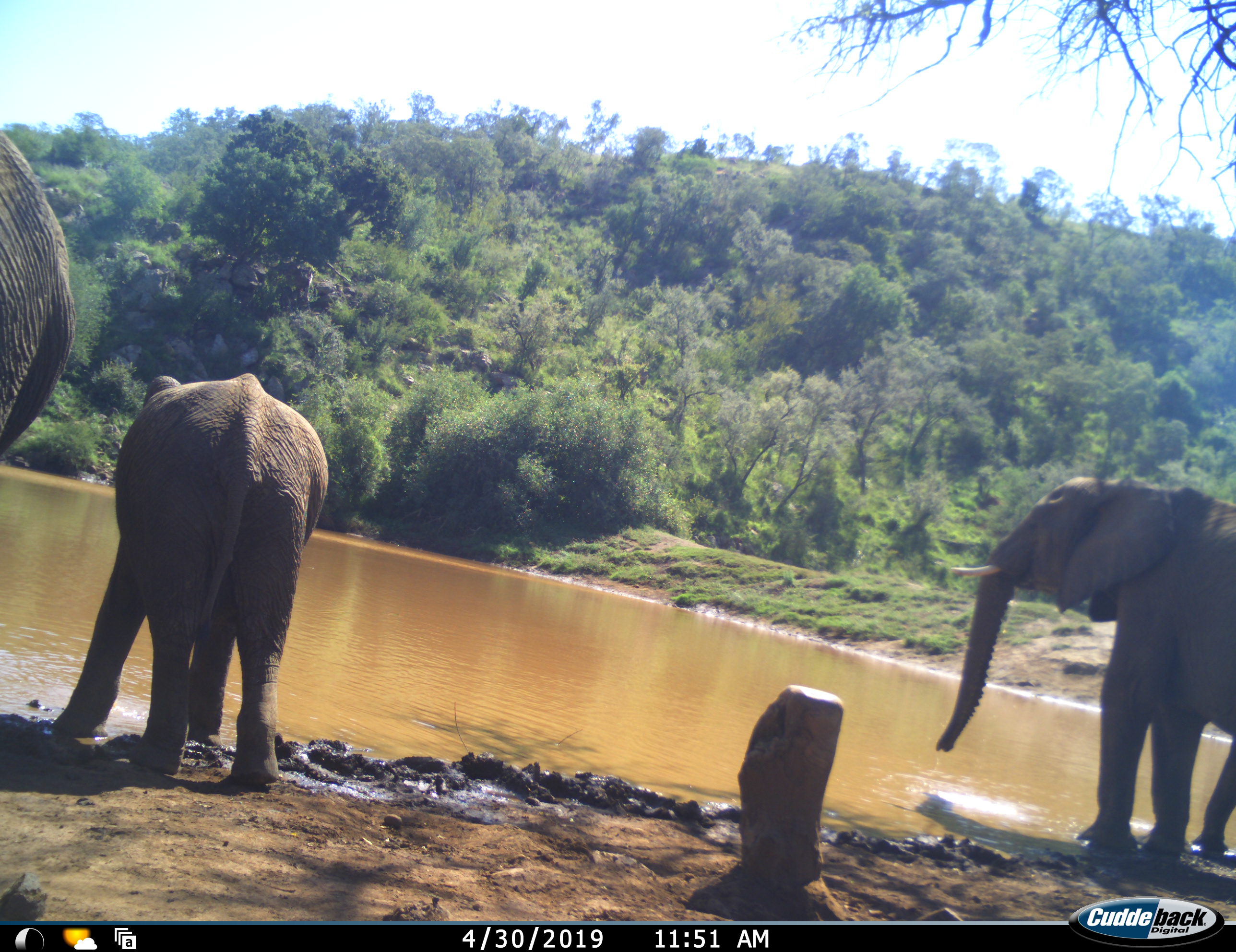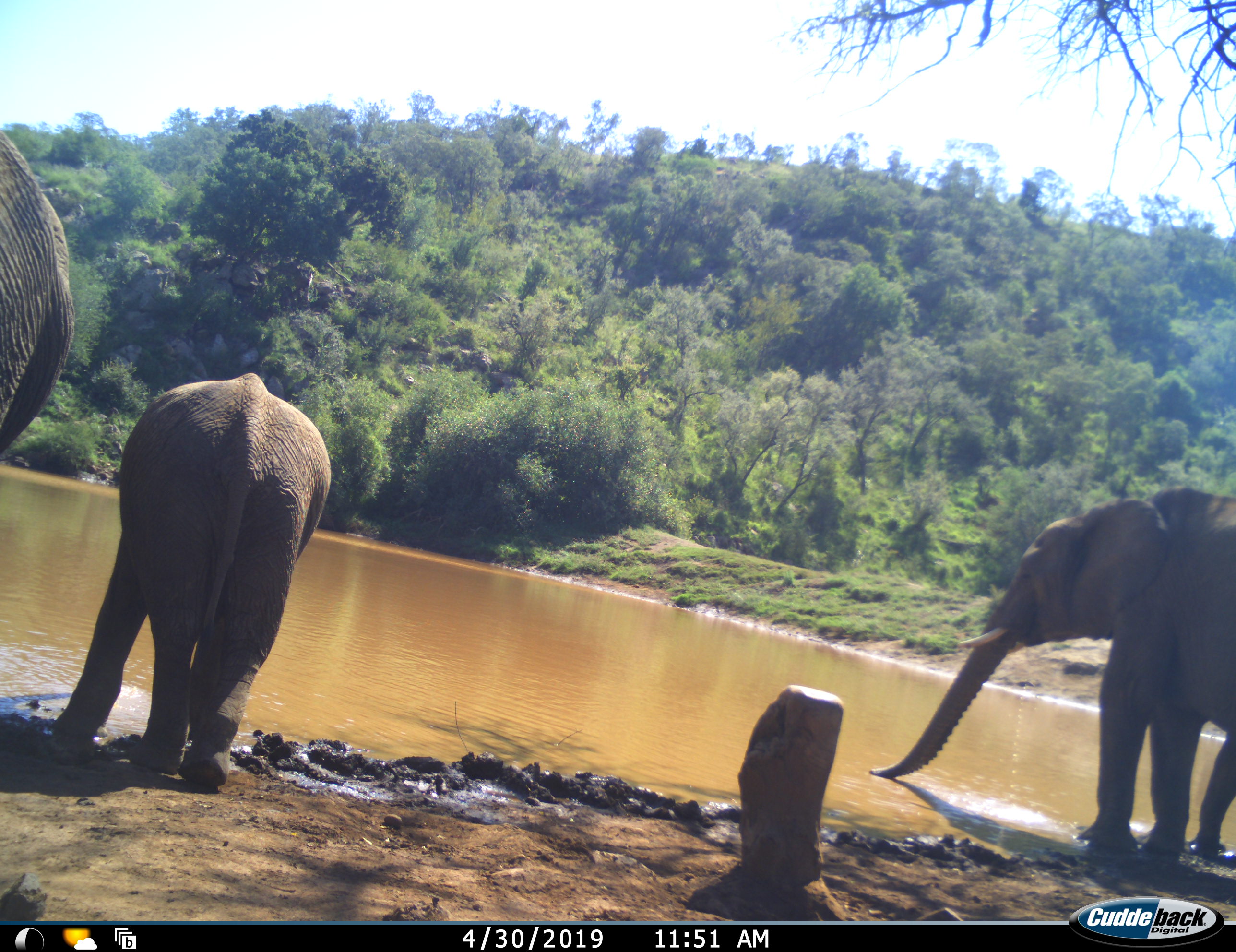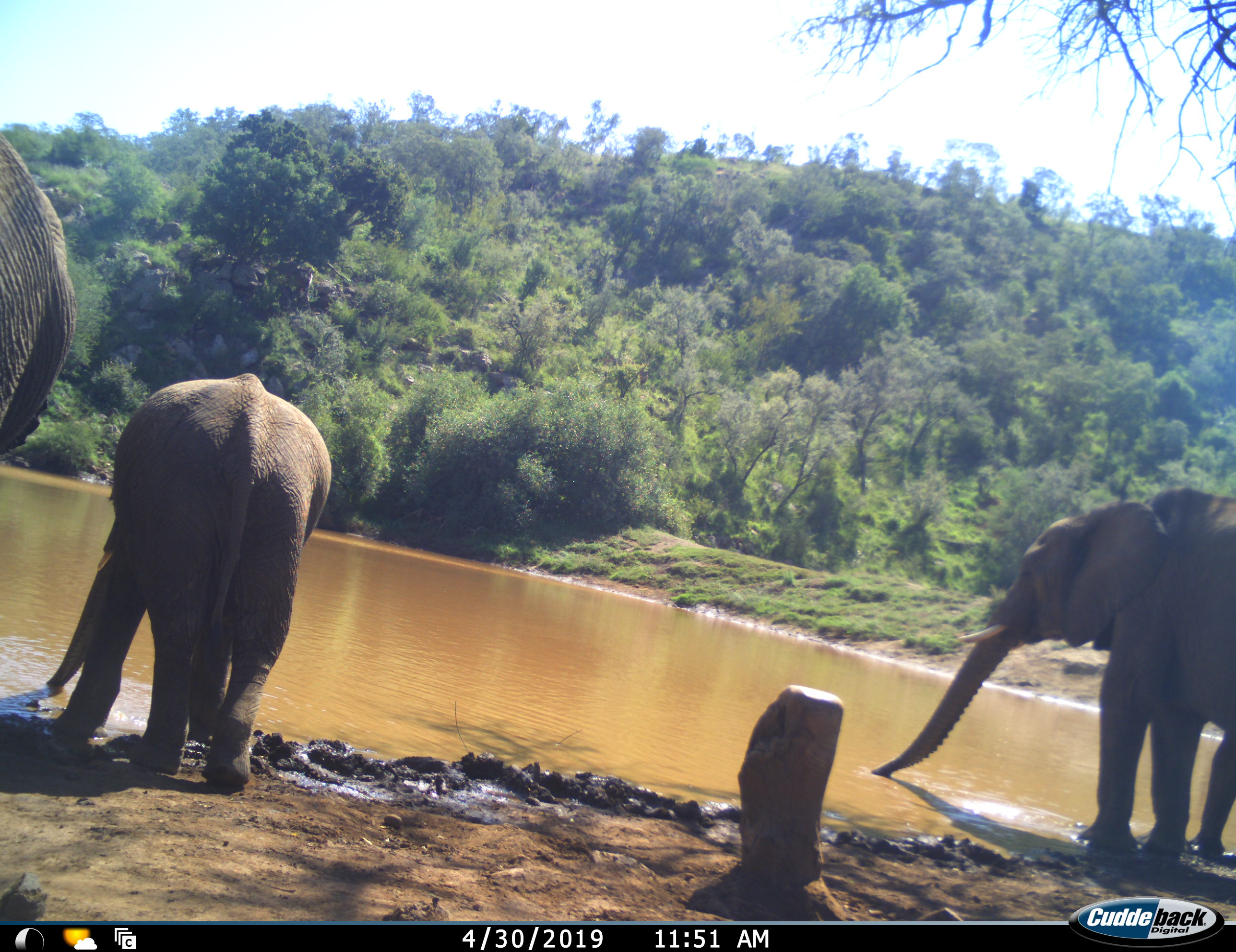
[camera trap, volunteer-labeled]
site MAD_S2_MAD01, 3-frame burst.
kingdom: Animalia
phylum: Chordata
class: Mammalia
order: Proboscidea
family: Elephantidae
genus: Loxodonta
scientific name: Loxodonta africana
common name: african bush elephant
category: elephant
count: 3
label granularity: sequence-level